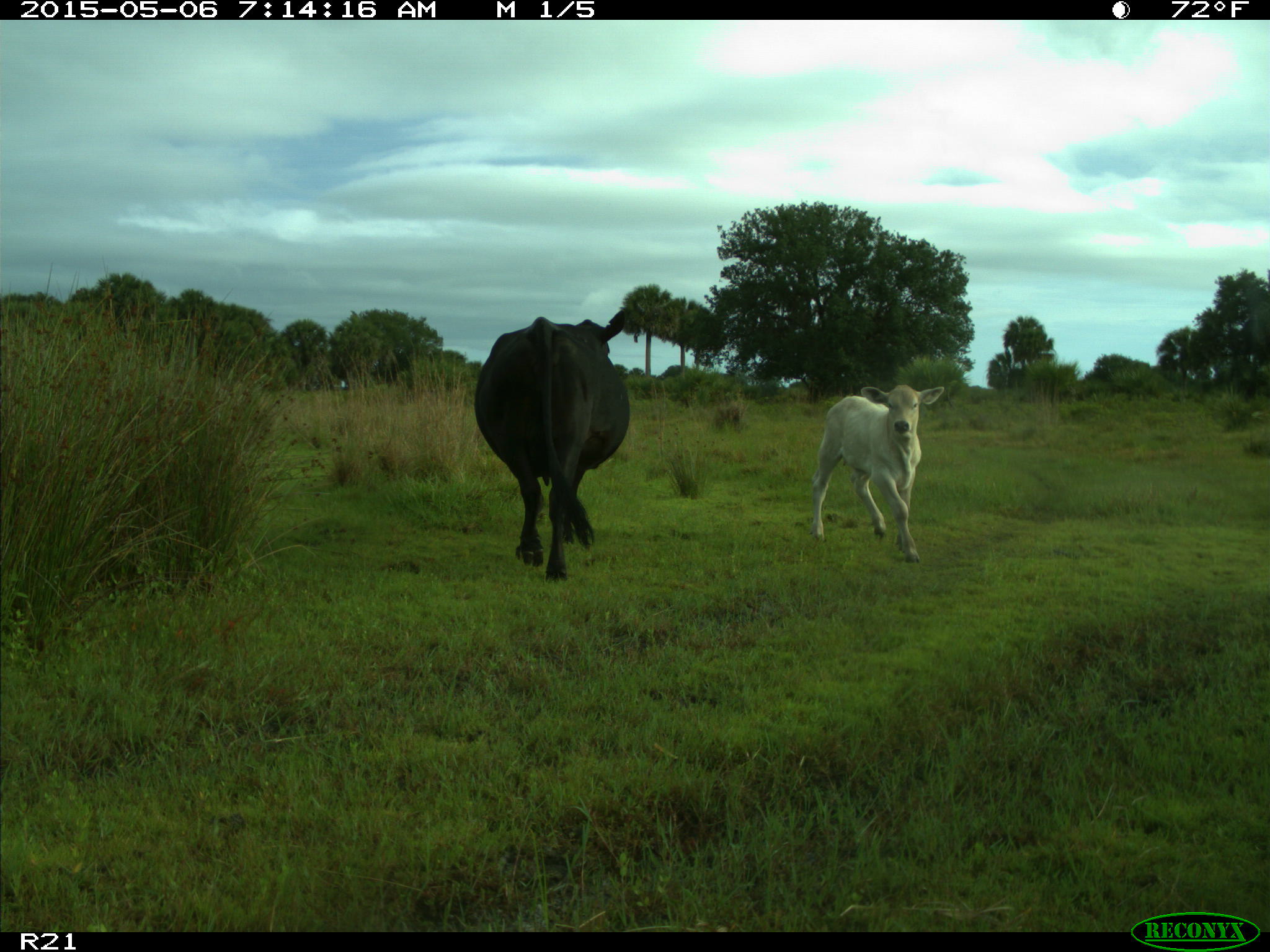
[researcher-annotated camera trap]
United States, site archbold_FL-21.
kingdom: Animalia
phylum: Chordata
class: Mammalia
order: Artiodactyla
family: Bovidae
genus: Bos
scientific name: Bos taurus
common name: domestic cow